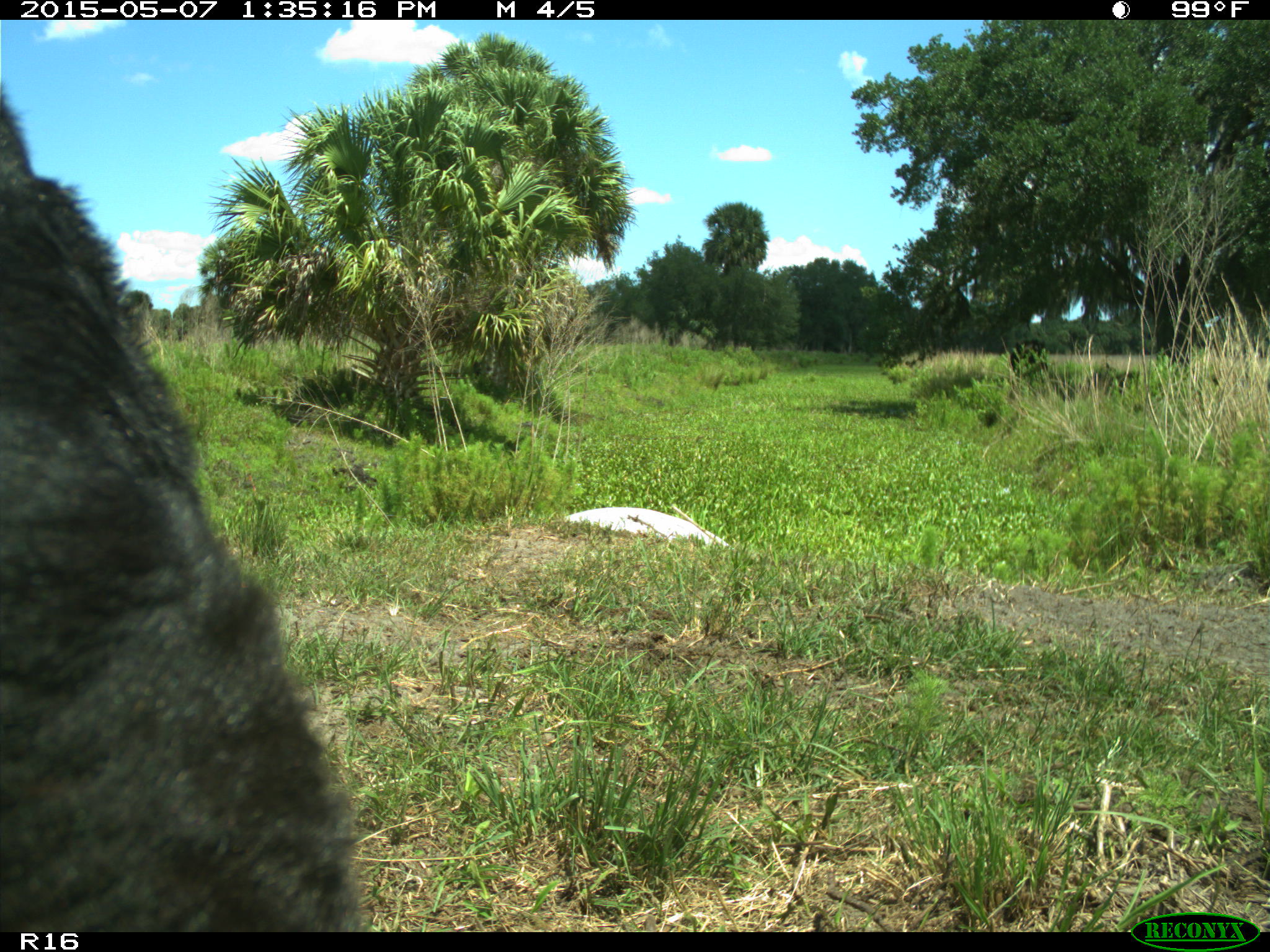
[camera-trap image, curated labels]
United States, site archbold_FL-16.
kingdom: Animalia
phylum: Chordata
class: Mammalia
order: Artiodactyla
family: Bovidae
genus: Bos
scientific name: Bos taurus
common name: domestic cow